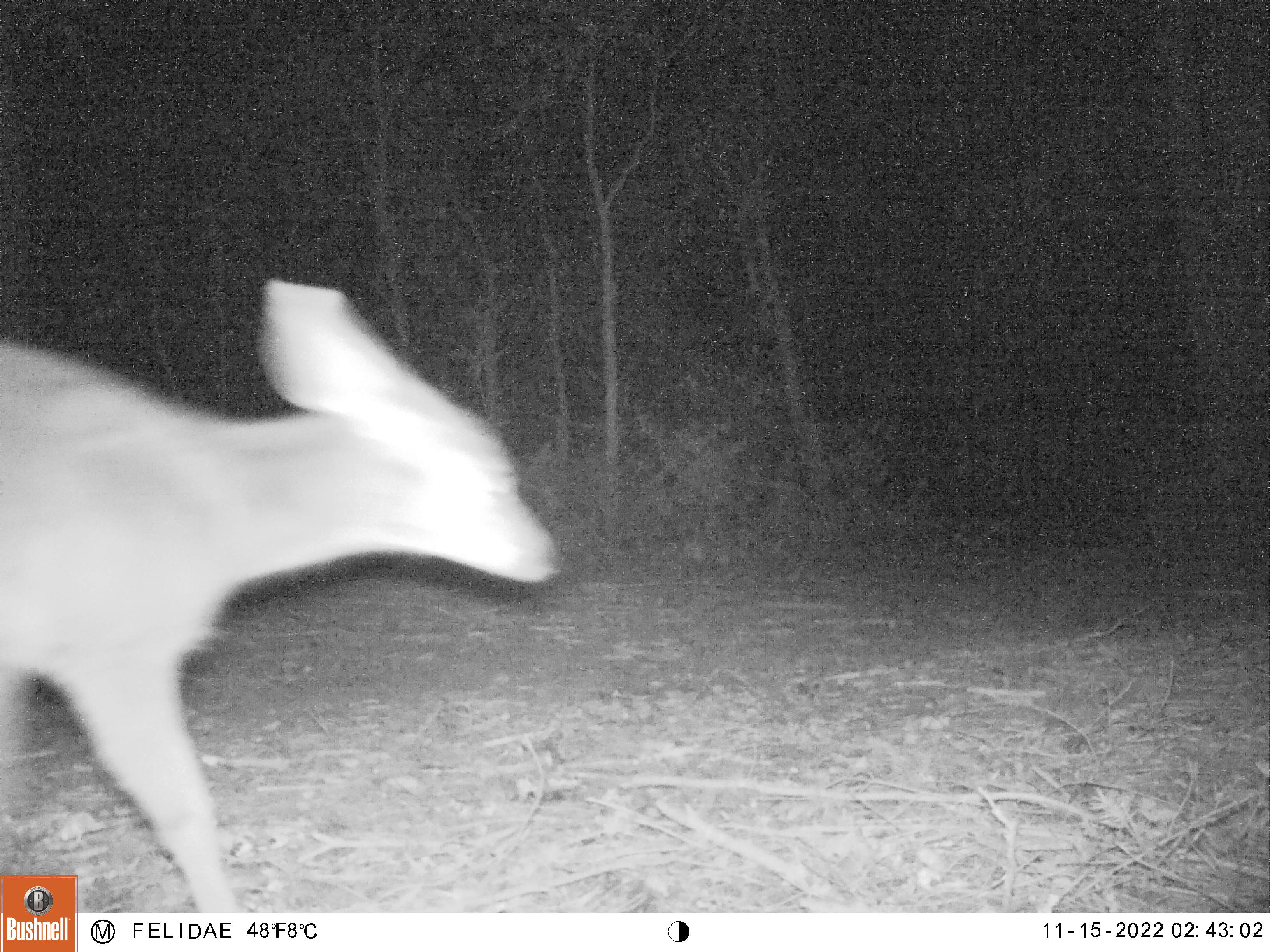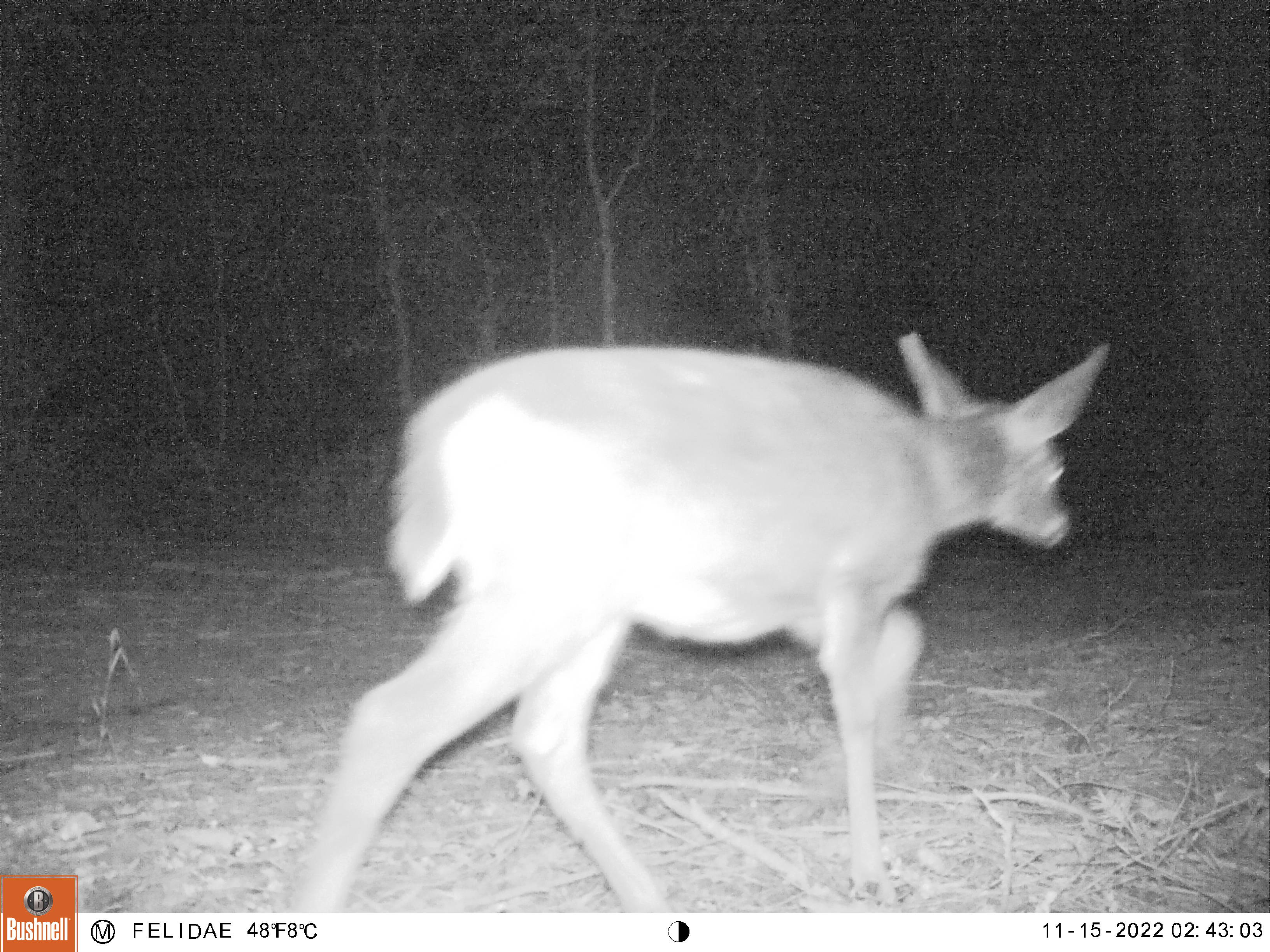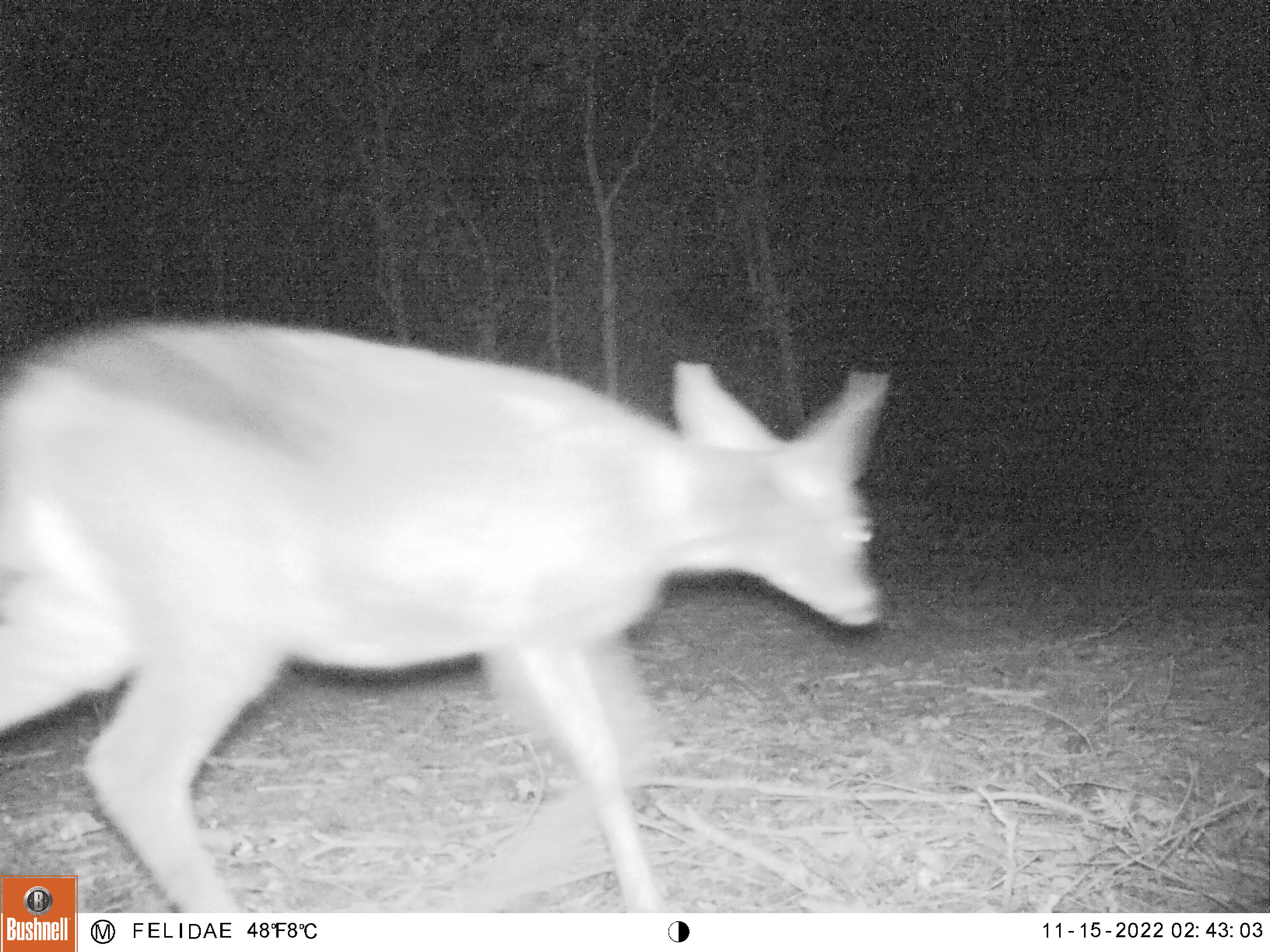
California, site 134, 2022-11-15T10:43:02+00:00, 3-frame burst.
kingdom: Animalia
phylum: Chordata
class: Mammalia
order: Artiodactyla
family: Cervidae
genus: Odocoileus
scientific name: Odocoileus hemionus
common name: mule deer